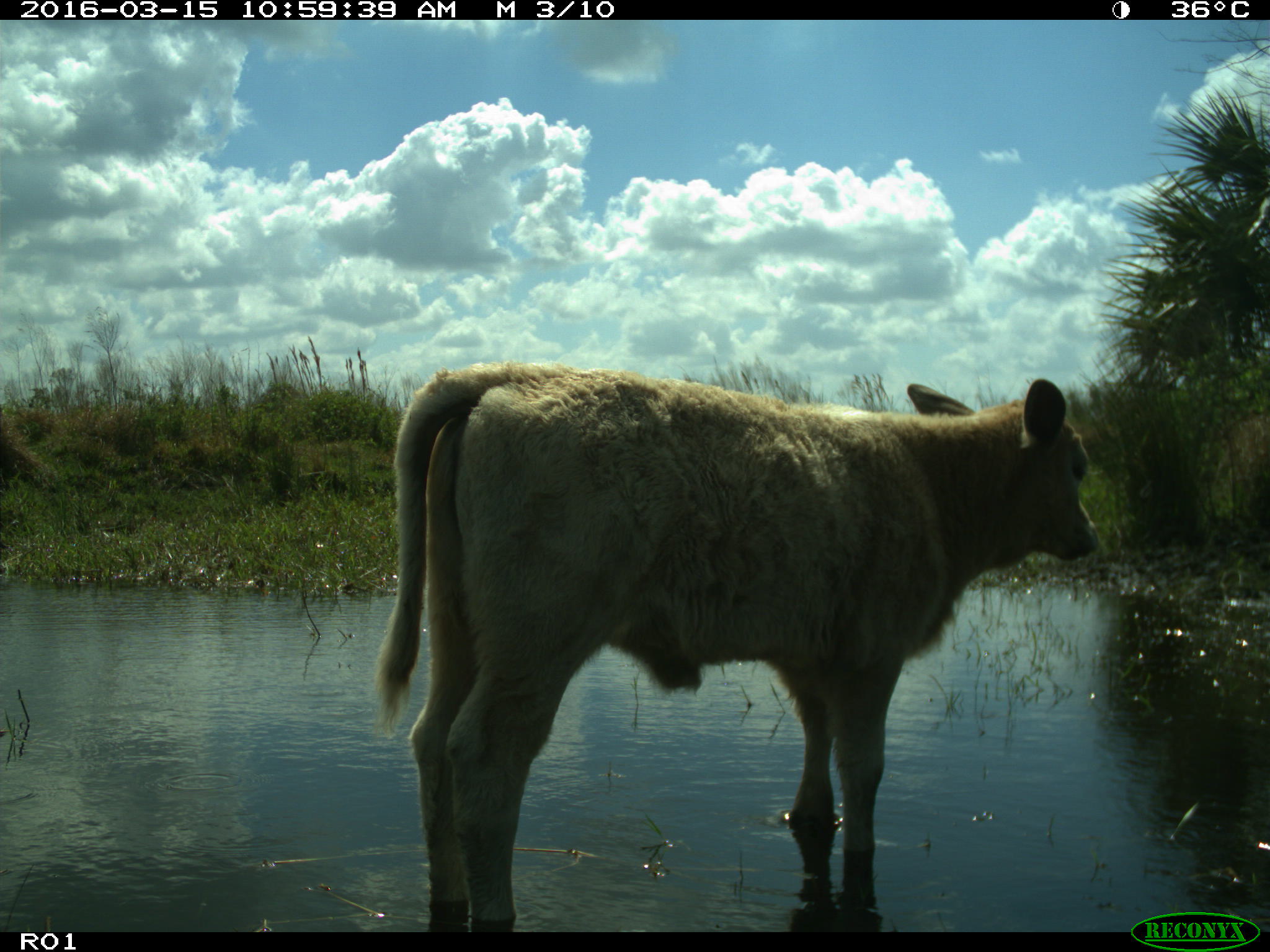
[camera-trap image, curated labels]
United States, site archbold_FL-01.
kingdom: Animalia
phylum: Chordata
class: Mammalia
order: Artiodactyla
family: Bovidae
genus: Bos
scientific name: Bos taurus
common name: domestic cow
Bos taurus (domestic cow).